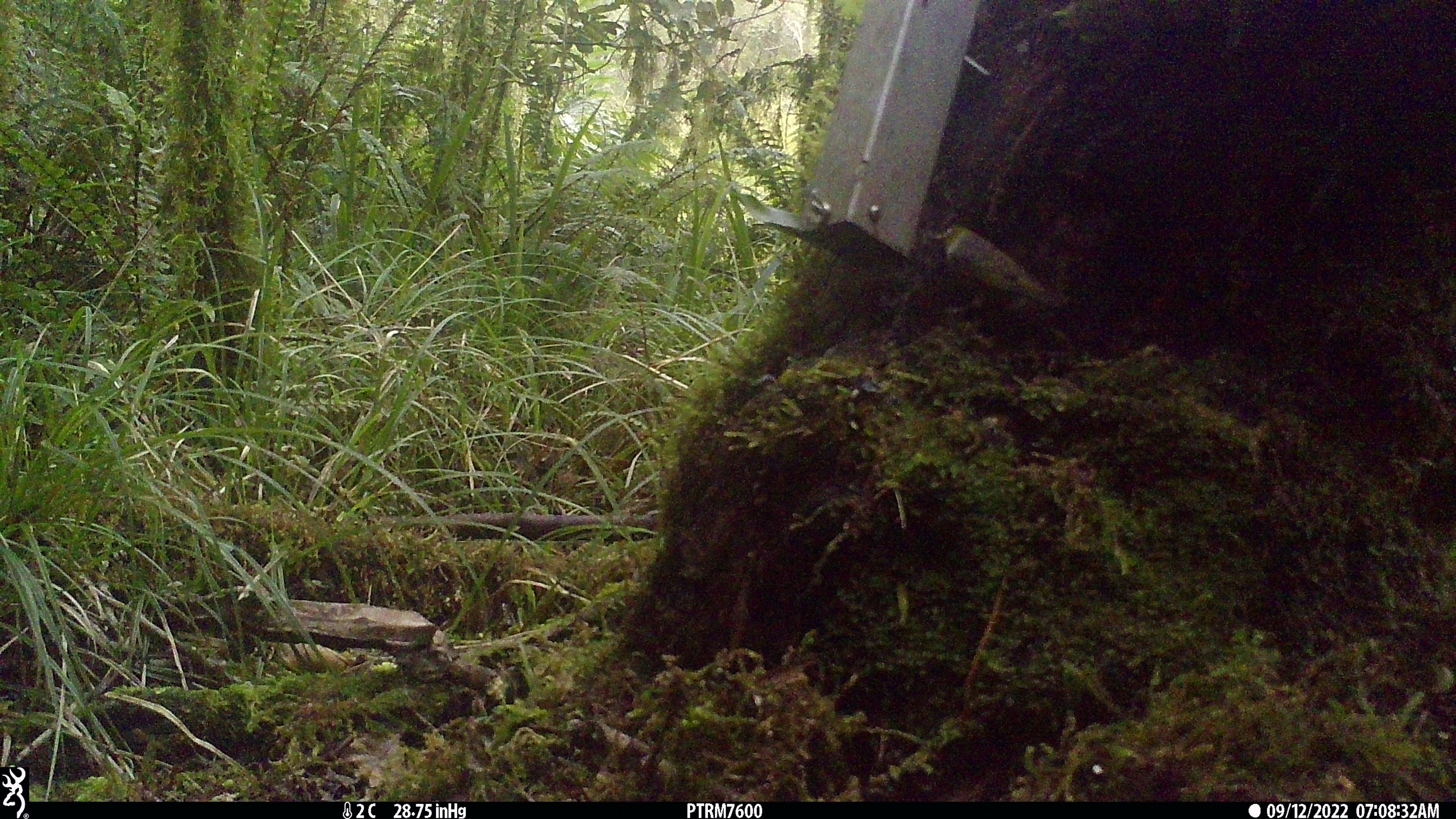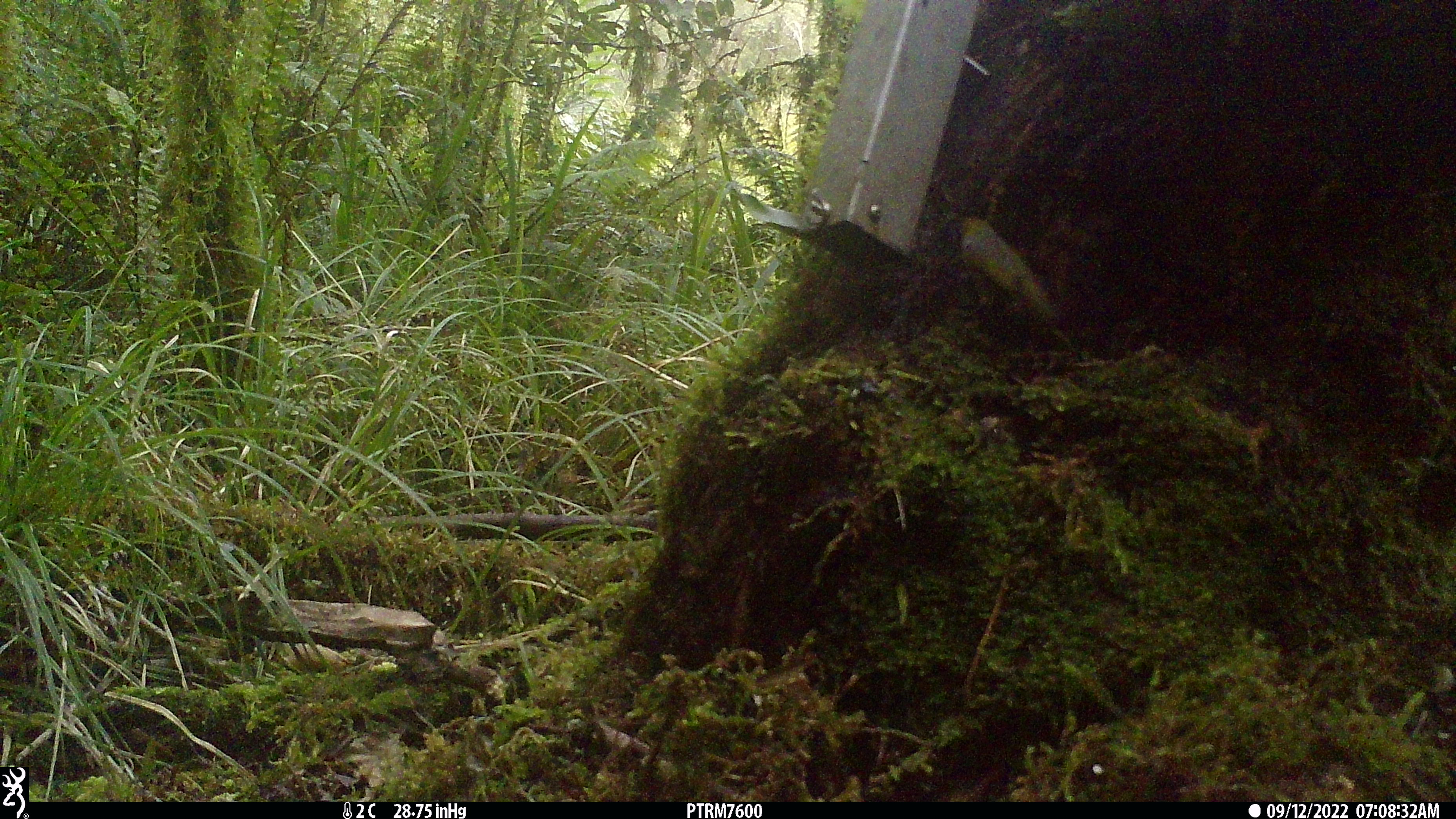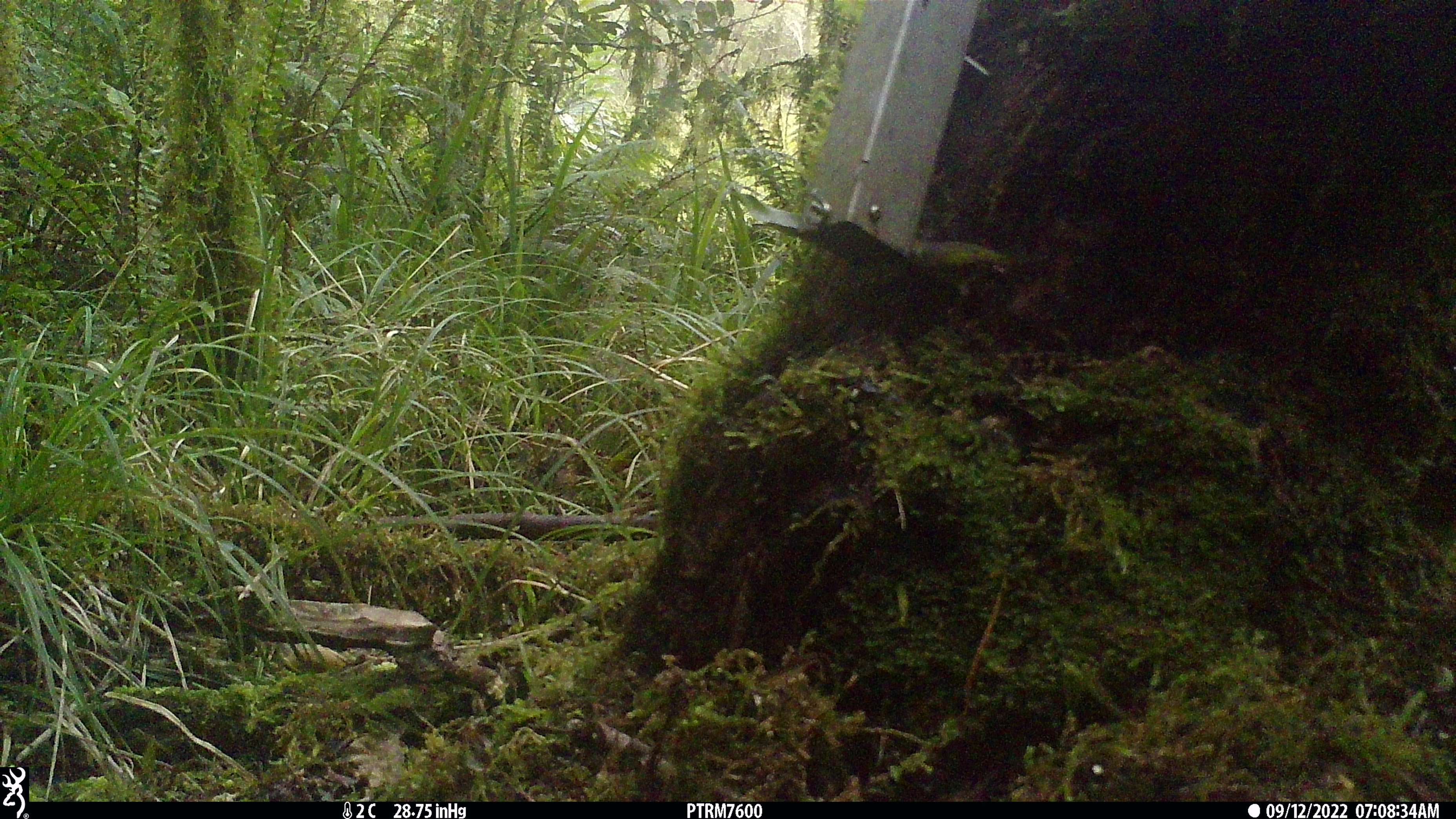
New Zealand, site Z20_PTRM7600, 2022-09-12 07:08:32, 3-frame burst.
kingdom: Animalia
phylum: Chordata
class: Aves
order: Passeriformes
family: Zosteropidae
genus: Zosterops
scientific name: Zosterops lateralis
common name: silvereye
Silvereye (Zosterops lateralis).